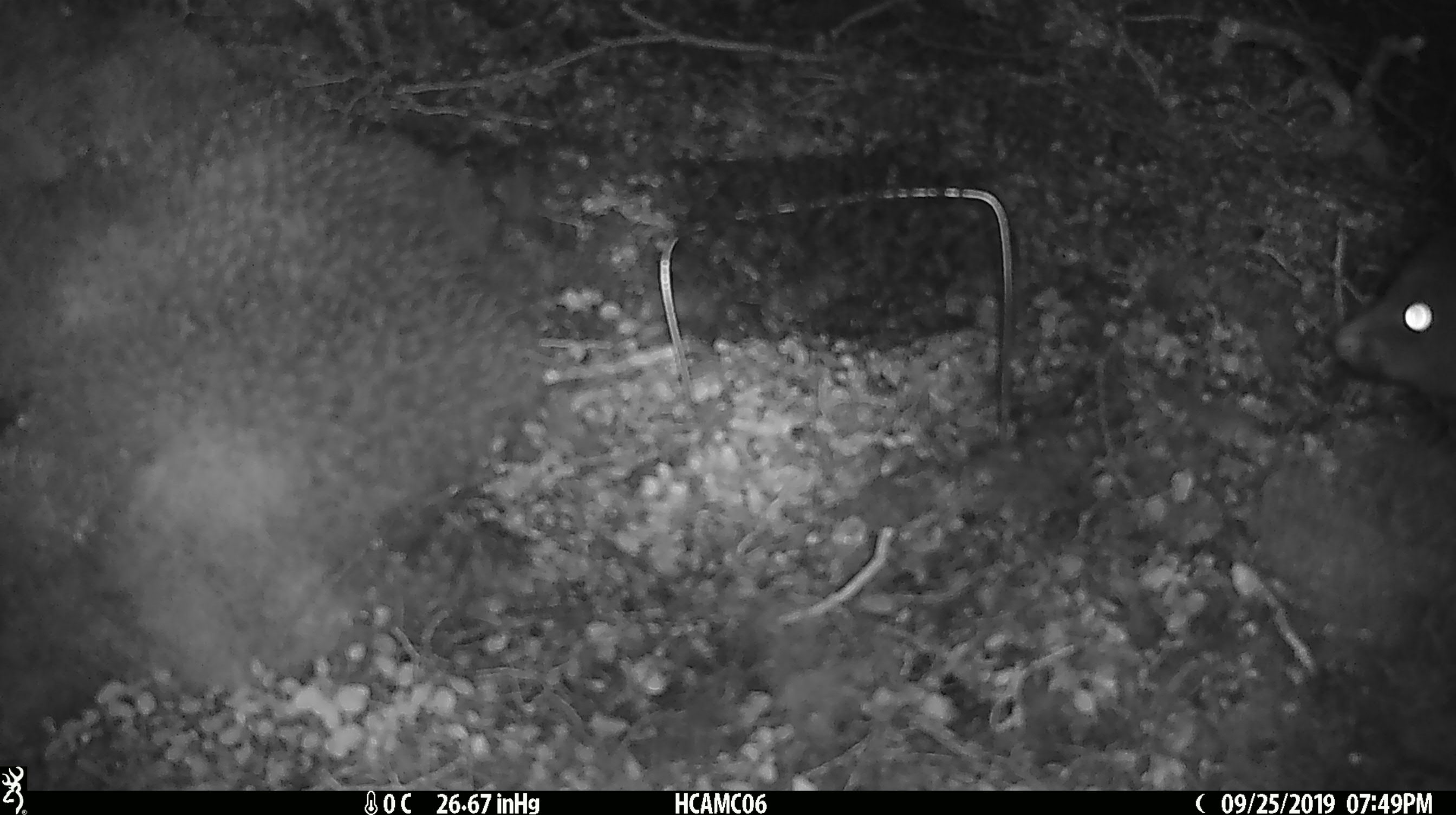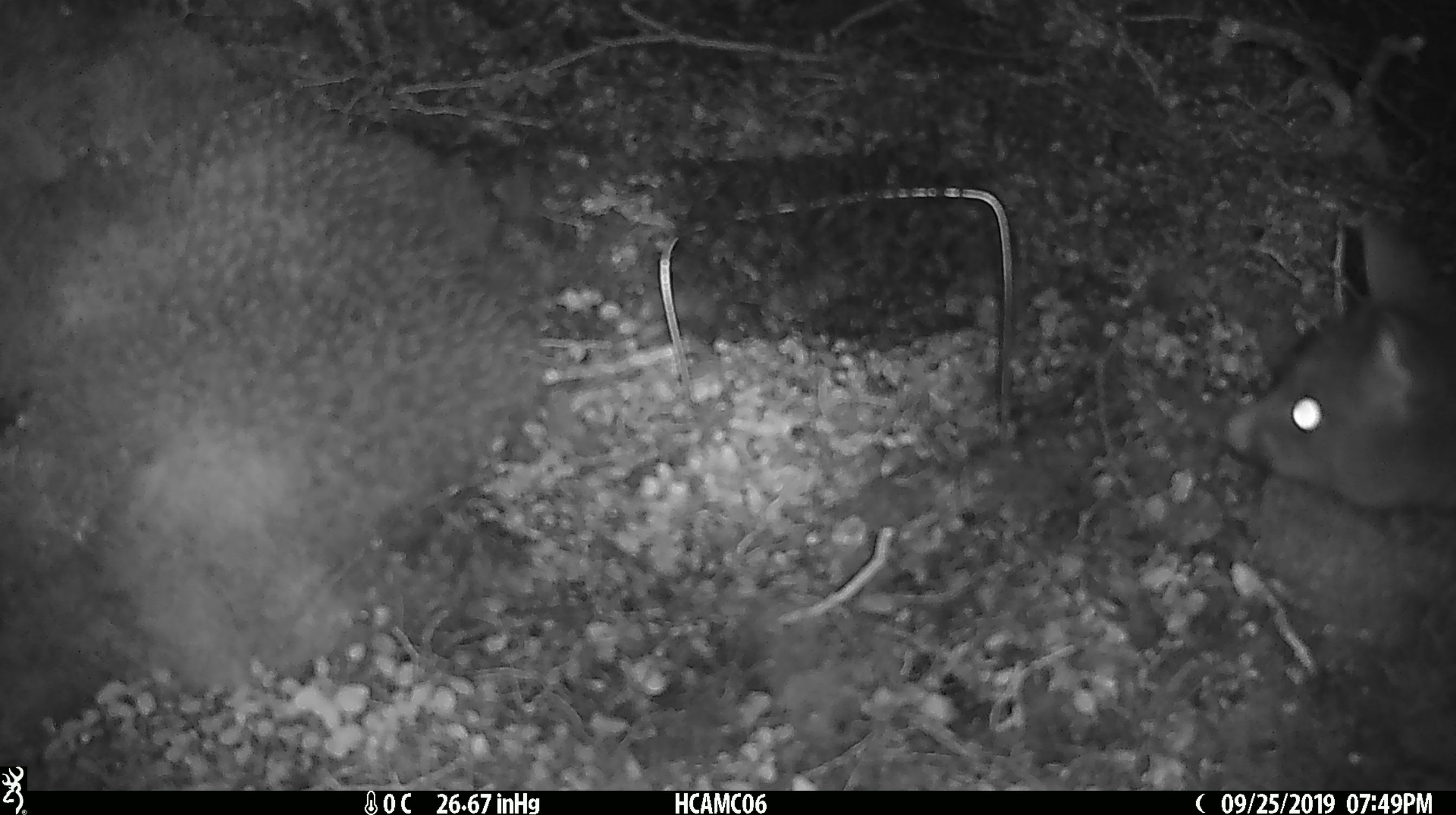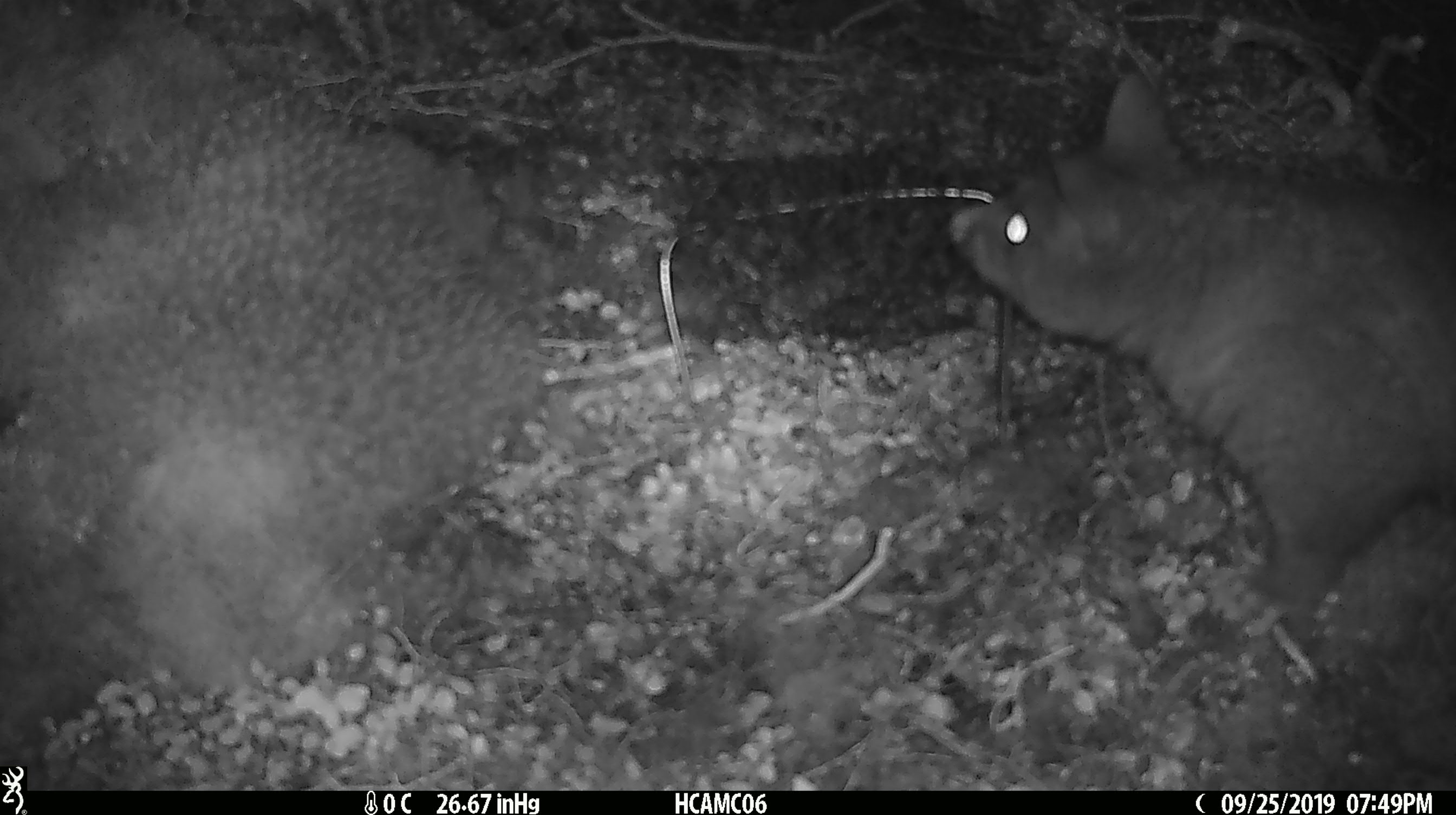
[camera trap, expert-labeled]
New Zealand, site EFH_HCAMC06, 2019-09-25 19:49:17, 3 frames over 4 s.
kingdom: Animalia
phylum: Chordata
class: Mammalia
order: Diprotodontia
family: Phalangeridae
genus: Trichosurus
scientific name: Trichosurus vulpecula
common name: common brushtail possum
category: possum